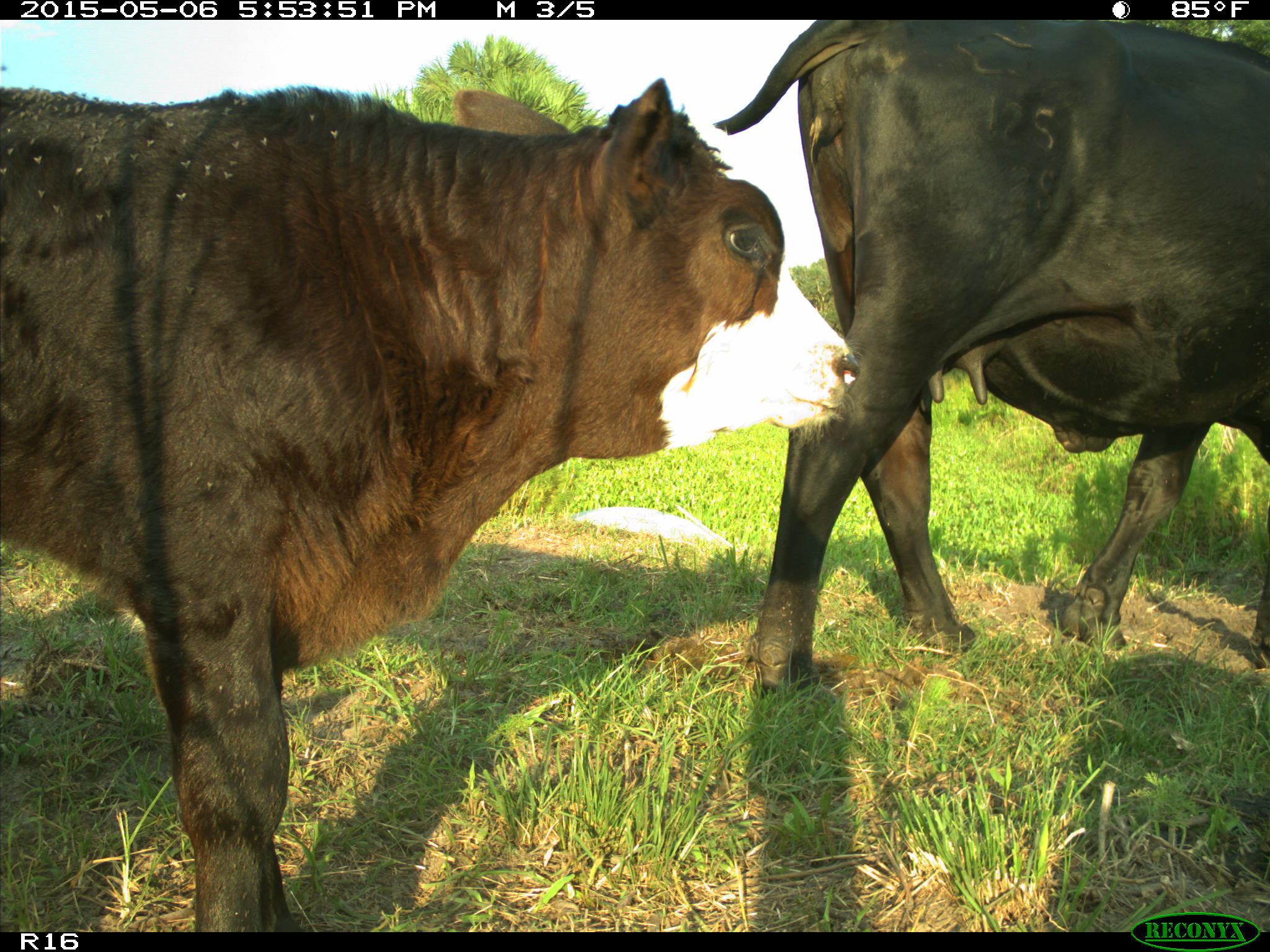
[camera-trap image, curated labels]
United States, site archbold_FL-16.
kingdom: Animalia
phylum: Chordata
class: Mammalia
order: Artiodactyla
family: Bovidae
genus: Bos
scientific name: Bos taurus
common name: domestic cow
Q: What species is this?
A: Bos taurus (domestic cow).